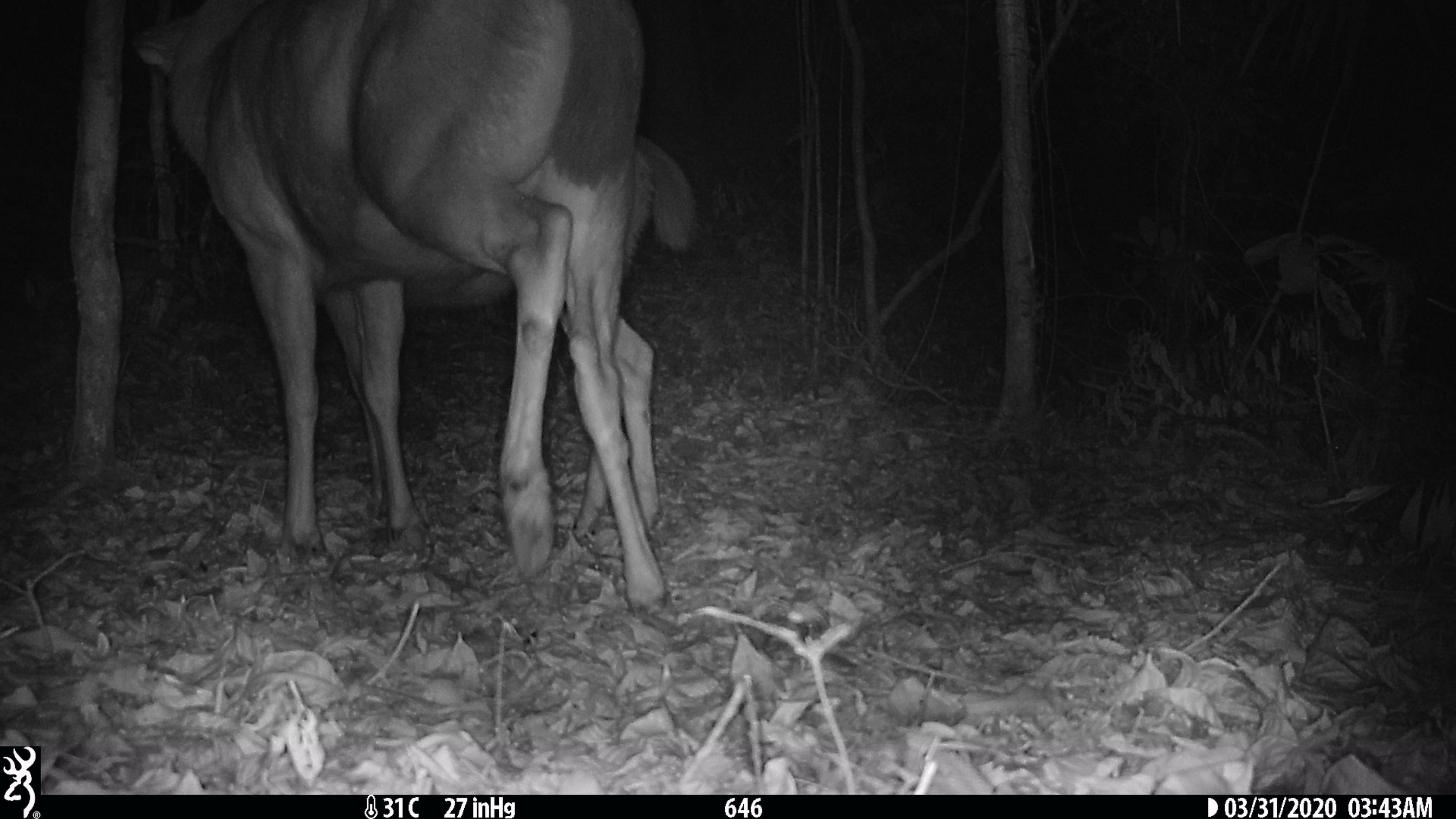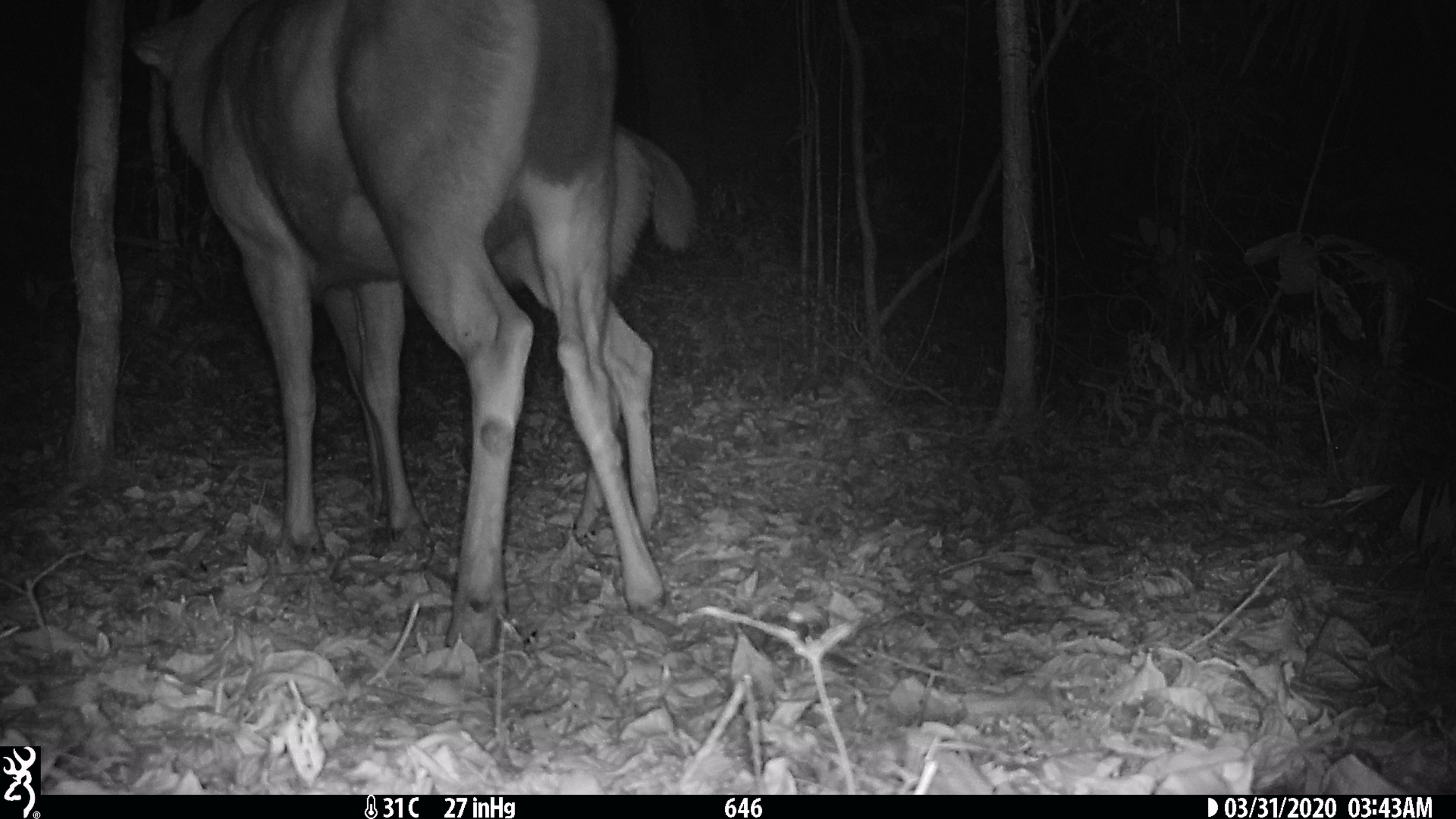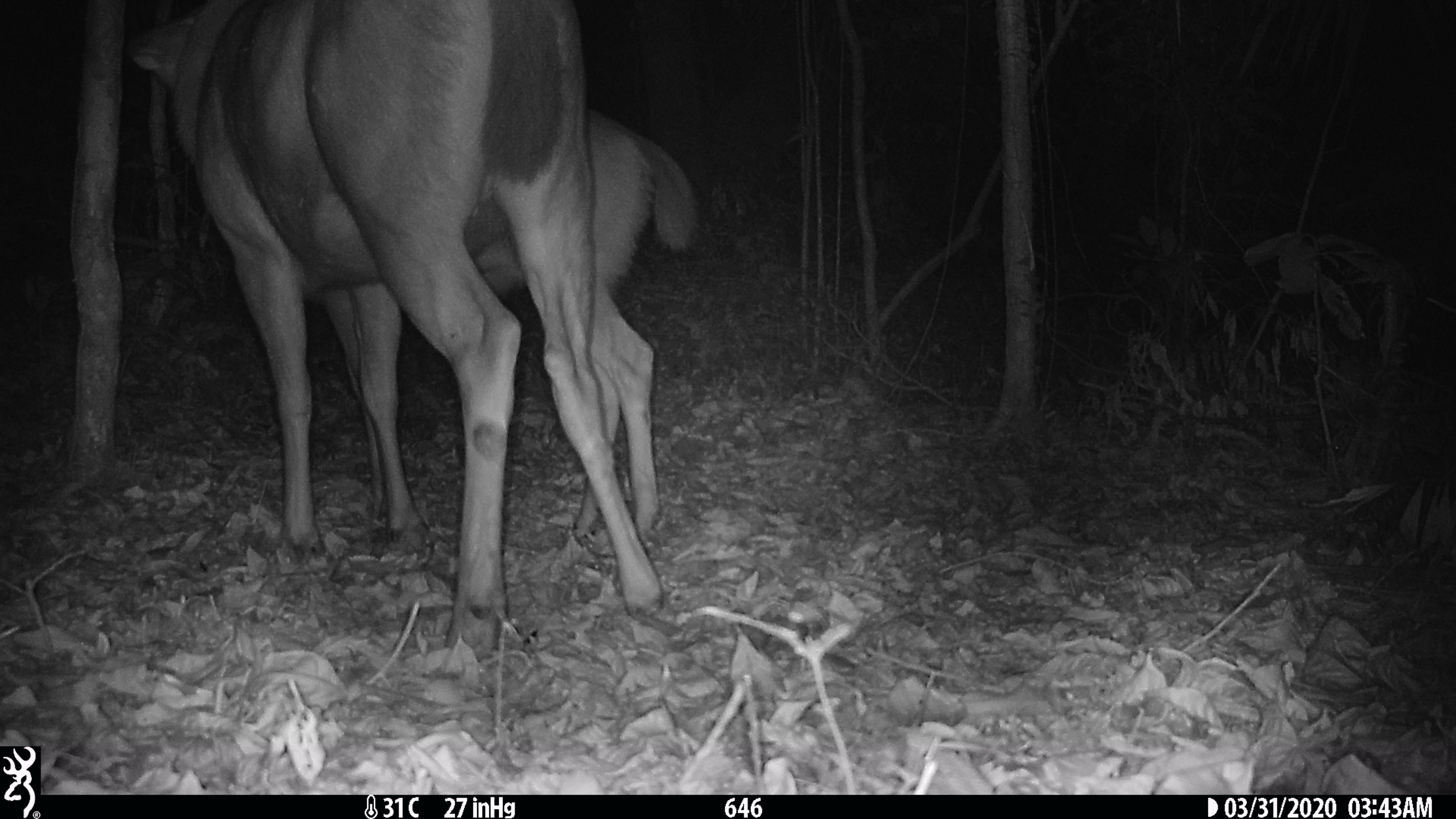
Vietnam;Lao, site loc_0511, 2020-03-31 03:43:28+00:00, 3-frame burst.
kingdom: Animalia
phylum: Chordata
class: Mammalia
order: Artiodactyla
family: Cervidae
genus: Rusa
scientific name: Rusa unicolor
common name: sambar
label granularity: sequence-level